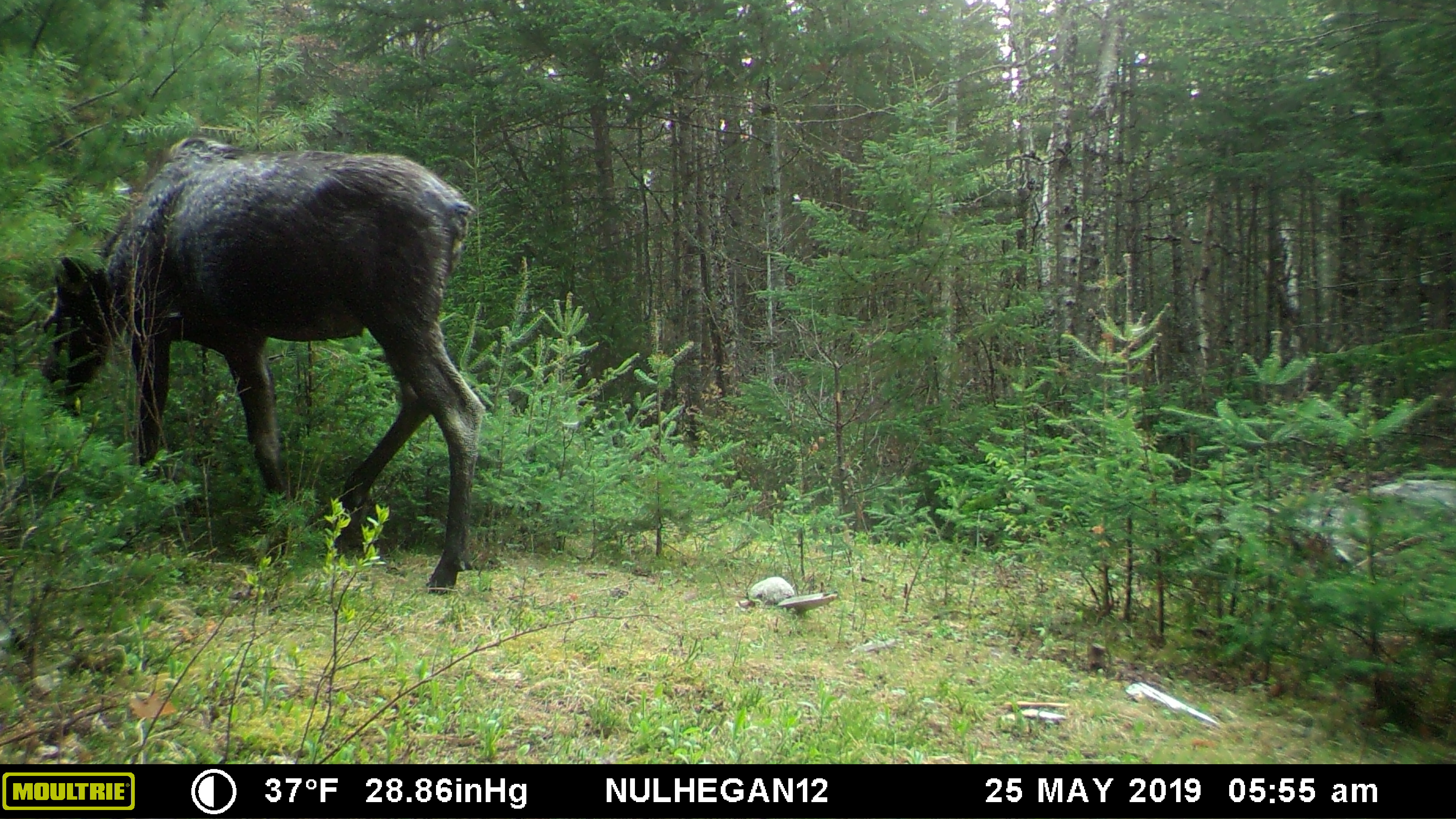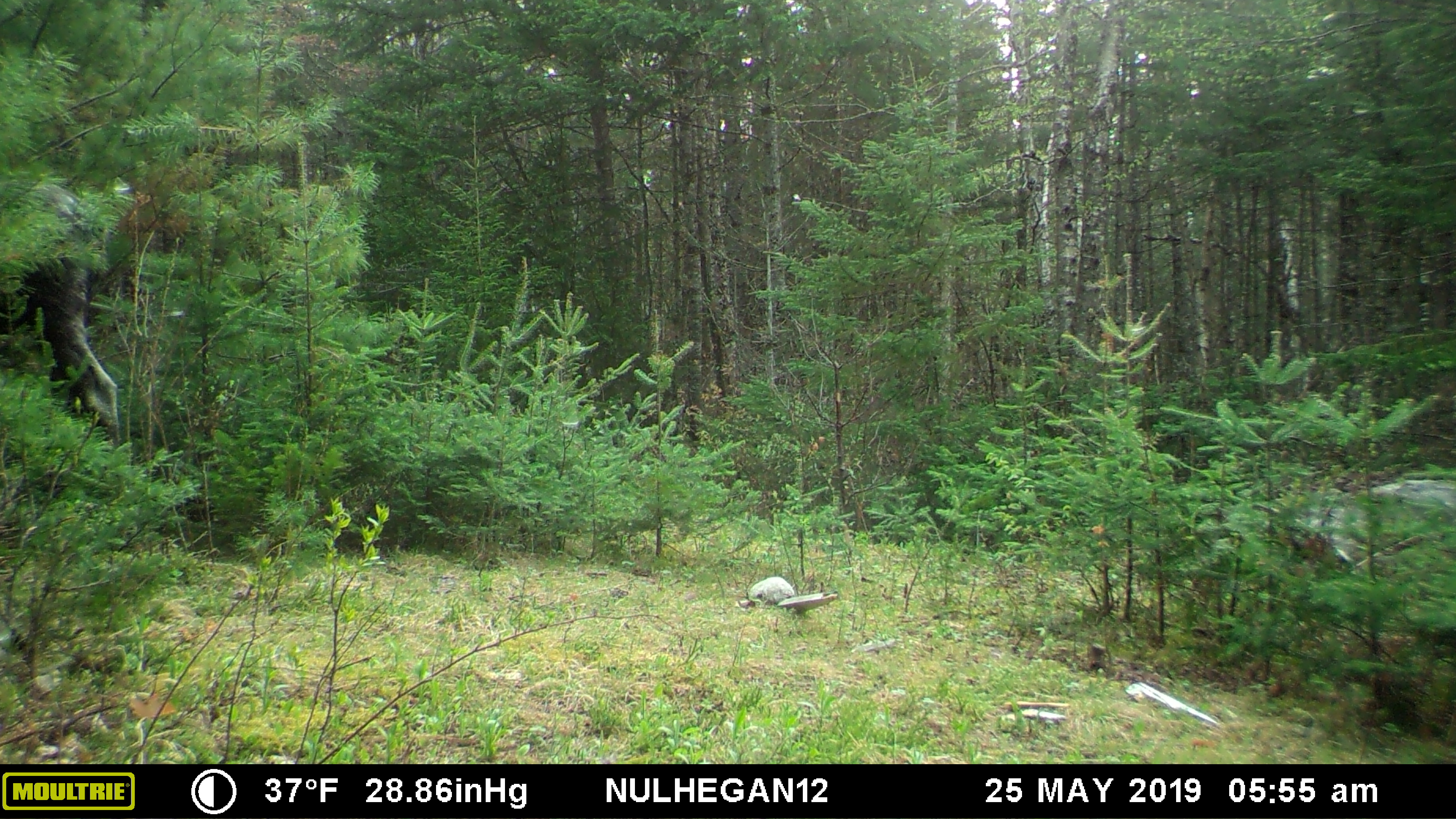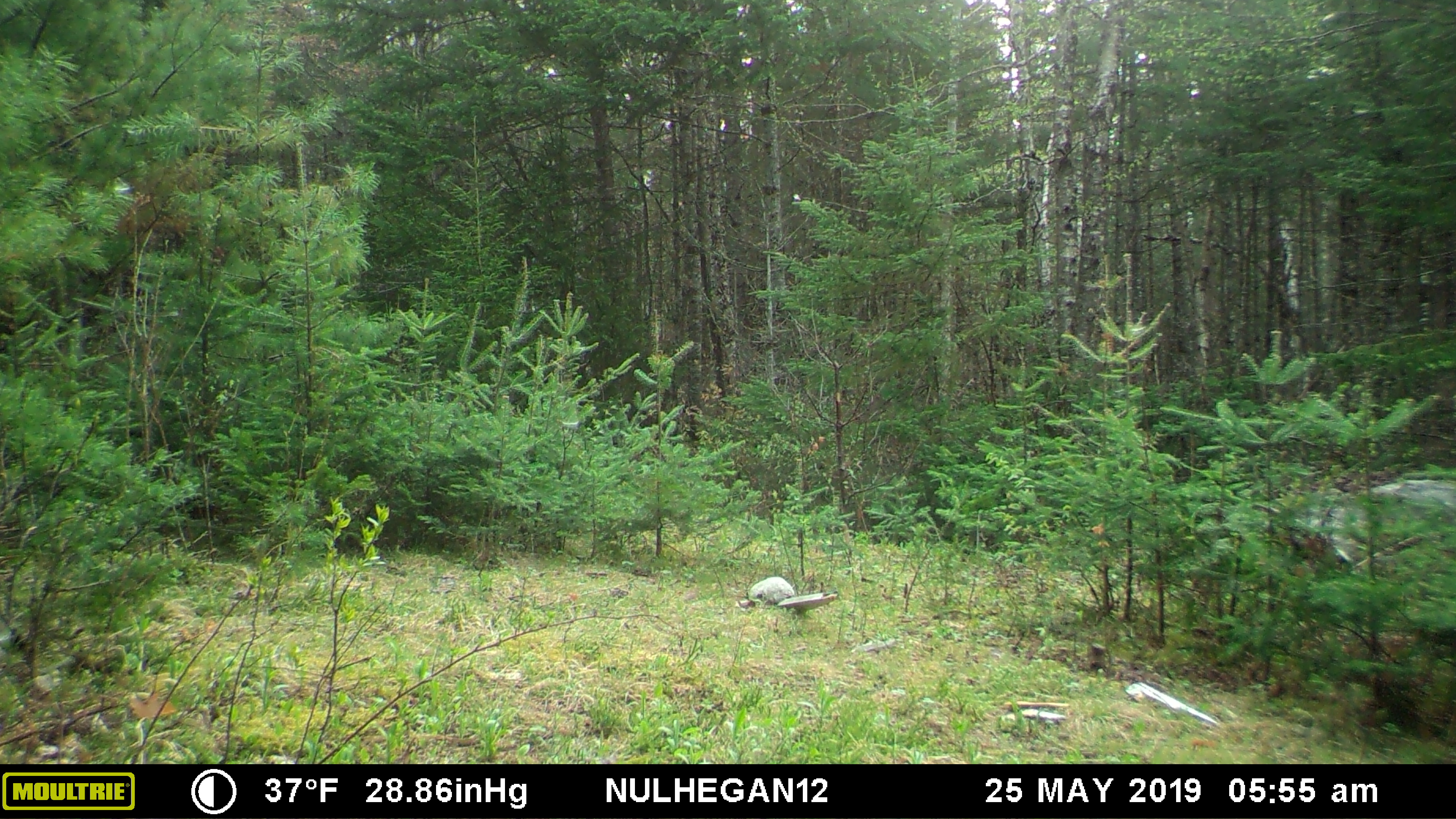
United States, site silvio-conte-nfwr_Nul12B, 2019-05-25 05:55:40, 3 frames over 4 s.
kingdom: Animalia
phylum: Chordata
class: Mammalia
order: Artiodactyla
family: Cervidae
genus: Alces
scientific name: Alces alces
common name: moose